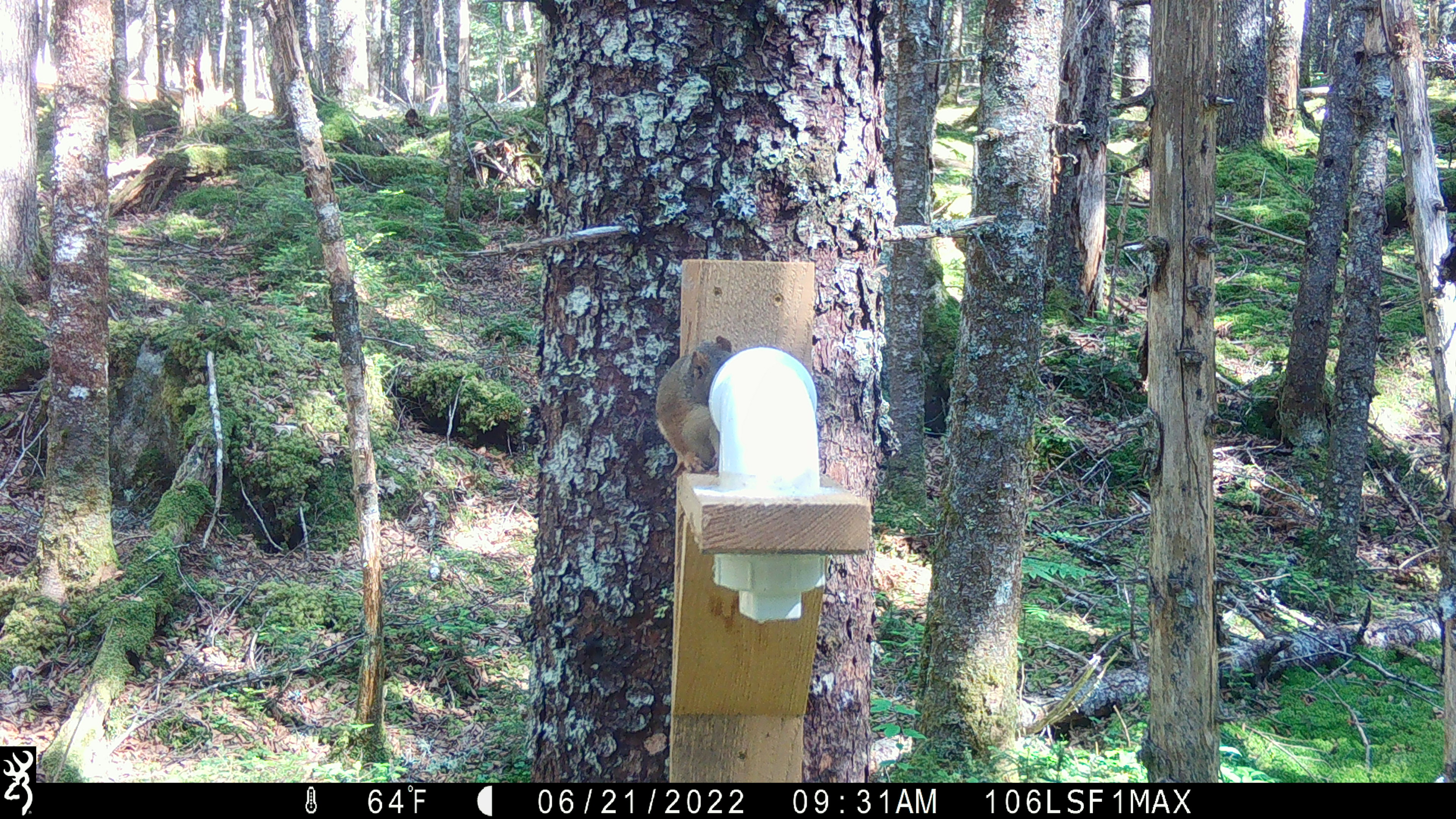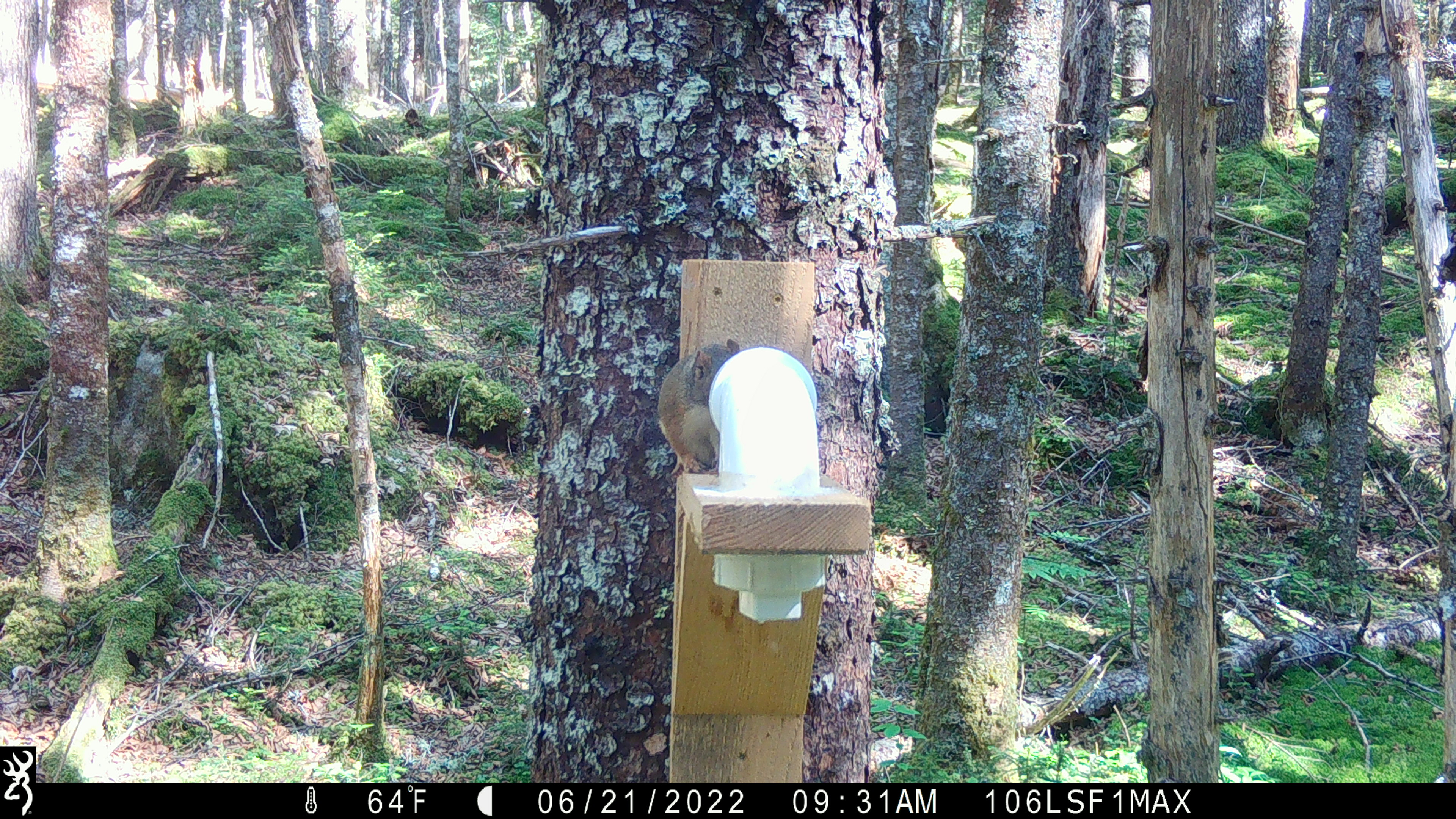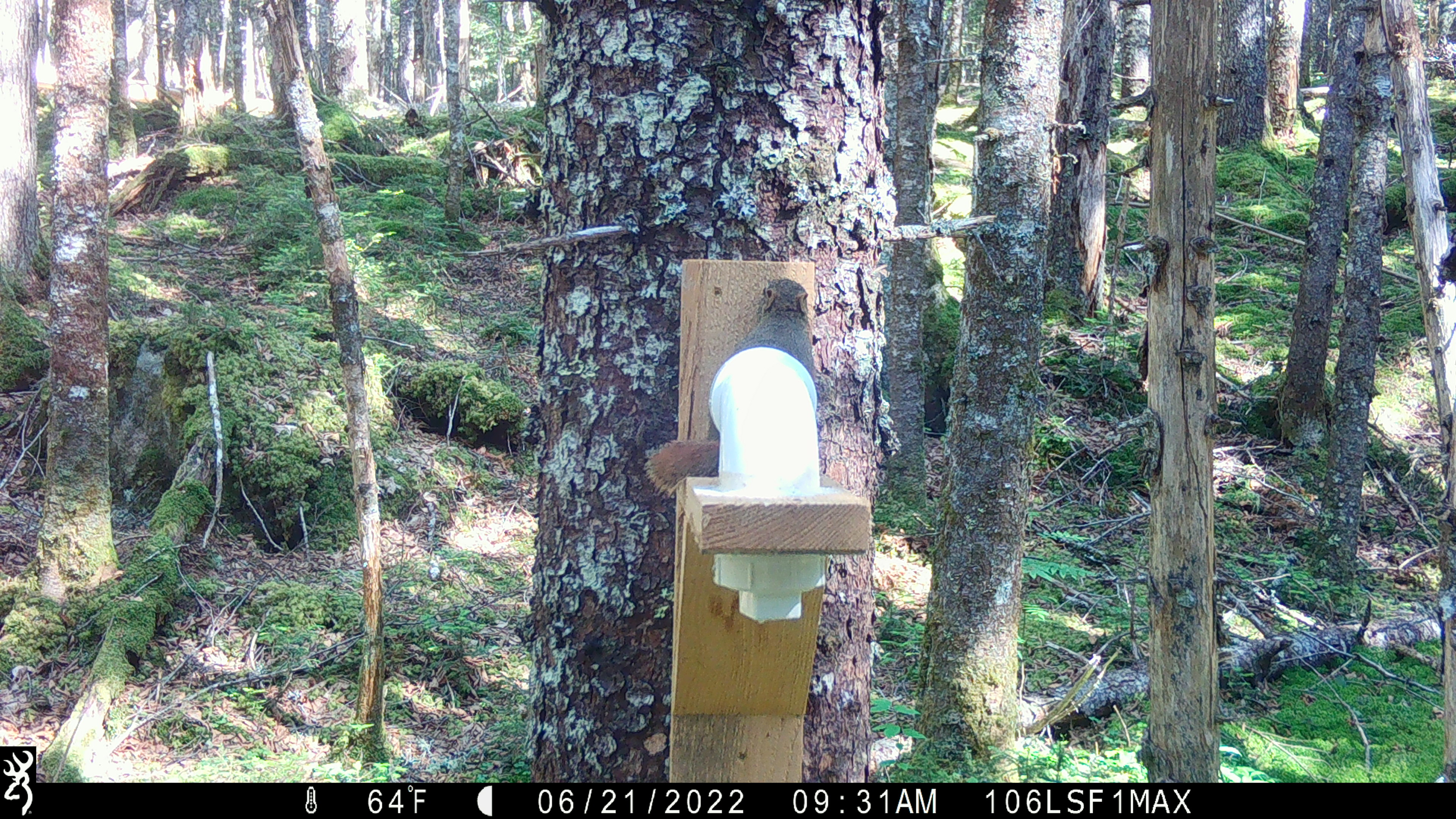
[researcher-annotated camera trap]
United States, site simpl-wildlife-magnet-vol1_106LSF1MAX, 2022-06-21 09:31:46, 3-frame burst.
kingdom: Animalia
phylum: Chordata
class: Mammalia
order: Rodentia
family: Sciuridae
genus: Tamiasciurus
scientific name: Tamiasciurus hudsonicus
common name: red squirrel